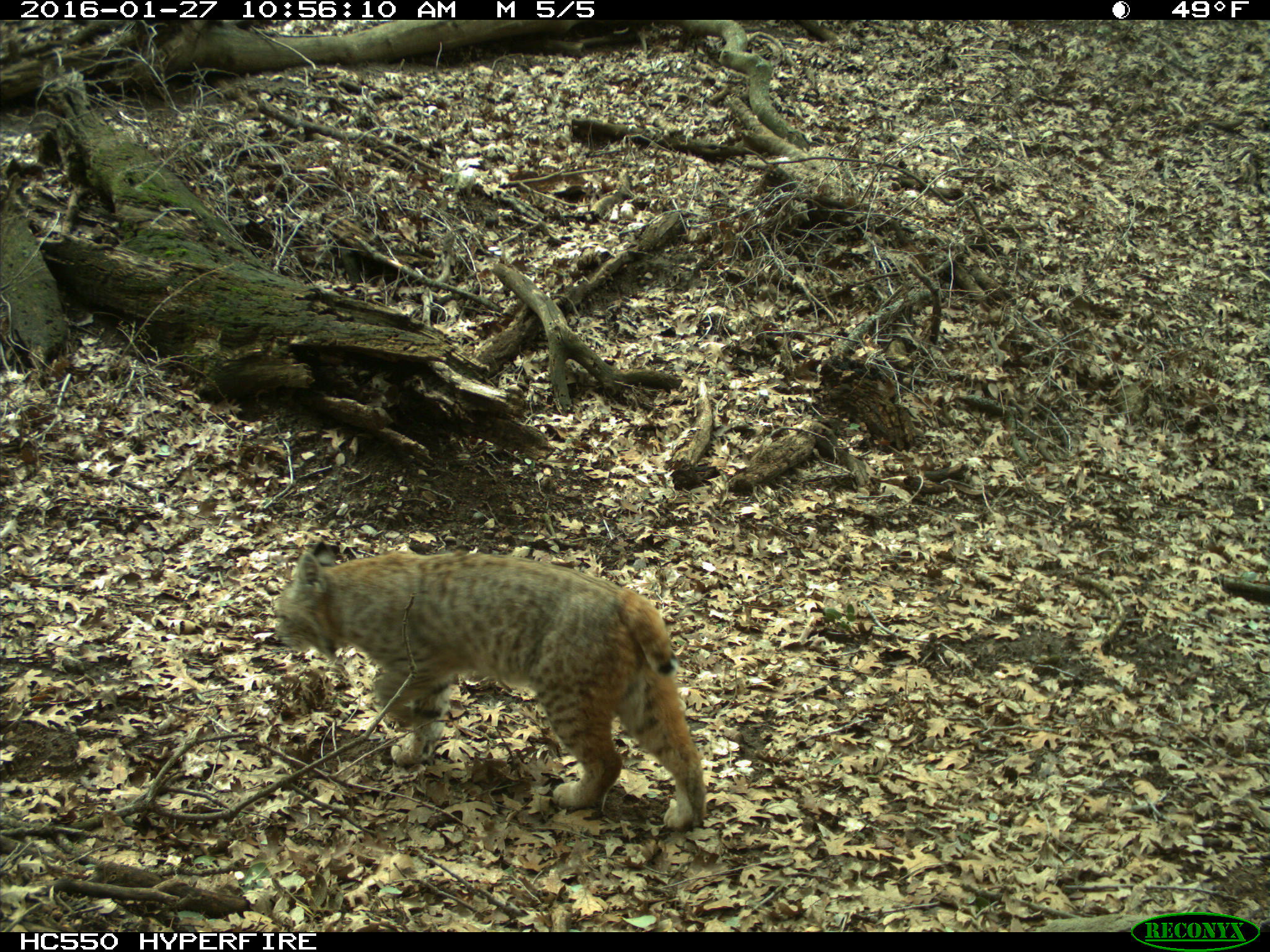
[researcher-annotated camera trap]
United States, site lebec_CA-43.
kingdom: Animalia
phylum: Chordata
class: Mammalia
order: Carnivora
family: Felidae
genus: Lynx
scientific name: Lynx rufus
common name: bobcat